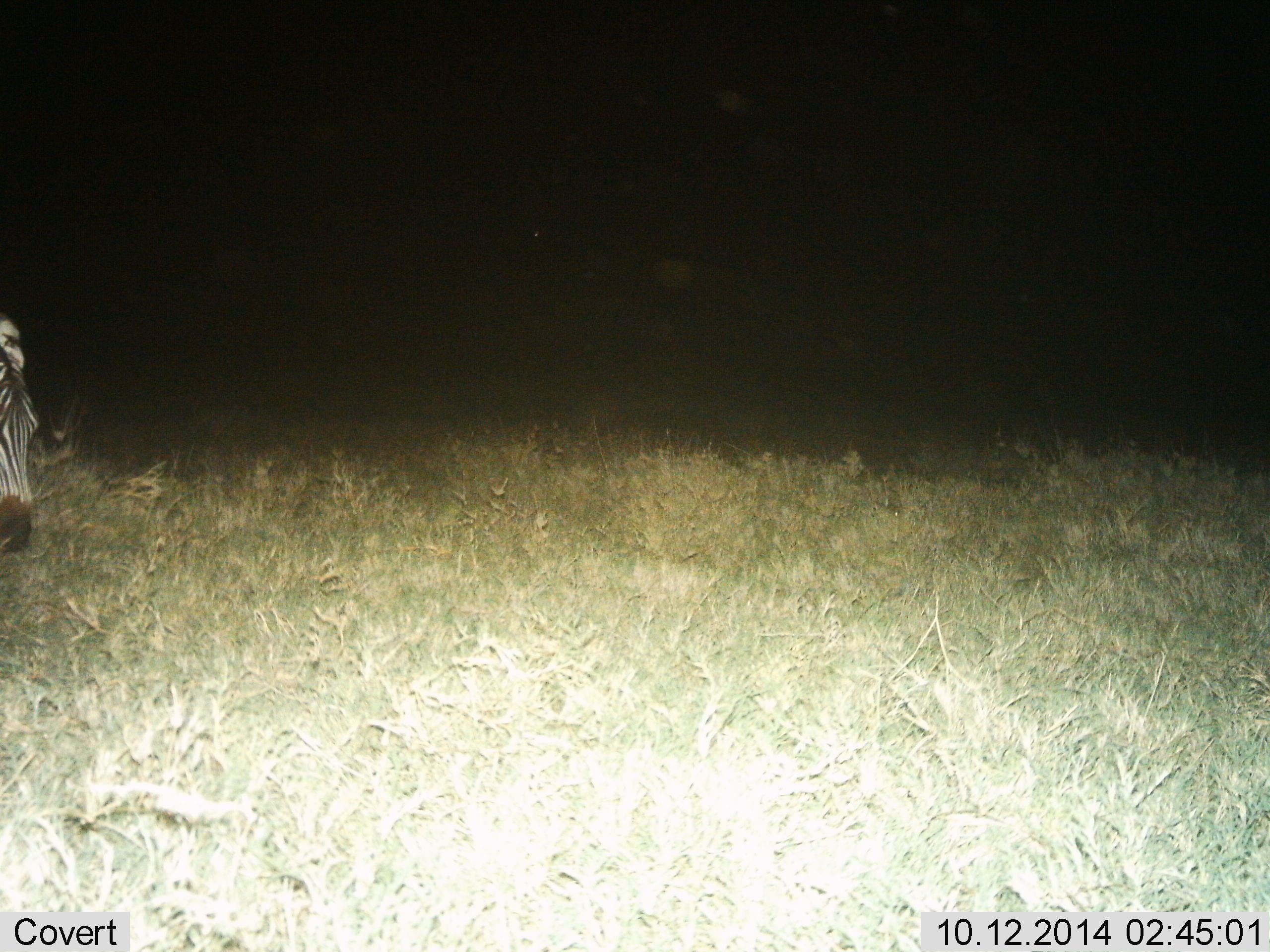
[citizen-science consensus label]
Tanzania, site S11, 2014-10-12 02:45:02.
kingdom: Animalia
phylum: Chordata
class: Mammalia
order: Perissodactyla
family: Equidae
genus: Equus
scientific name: Equus quagga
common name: plains zebra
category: zebra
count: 1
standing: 50%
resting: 0%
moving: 40%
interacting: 0%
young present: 0%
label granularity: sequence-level